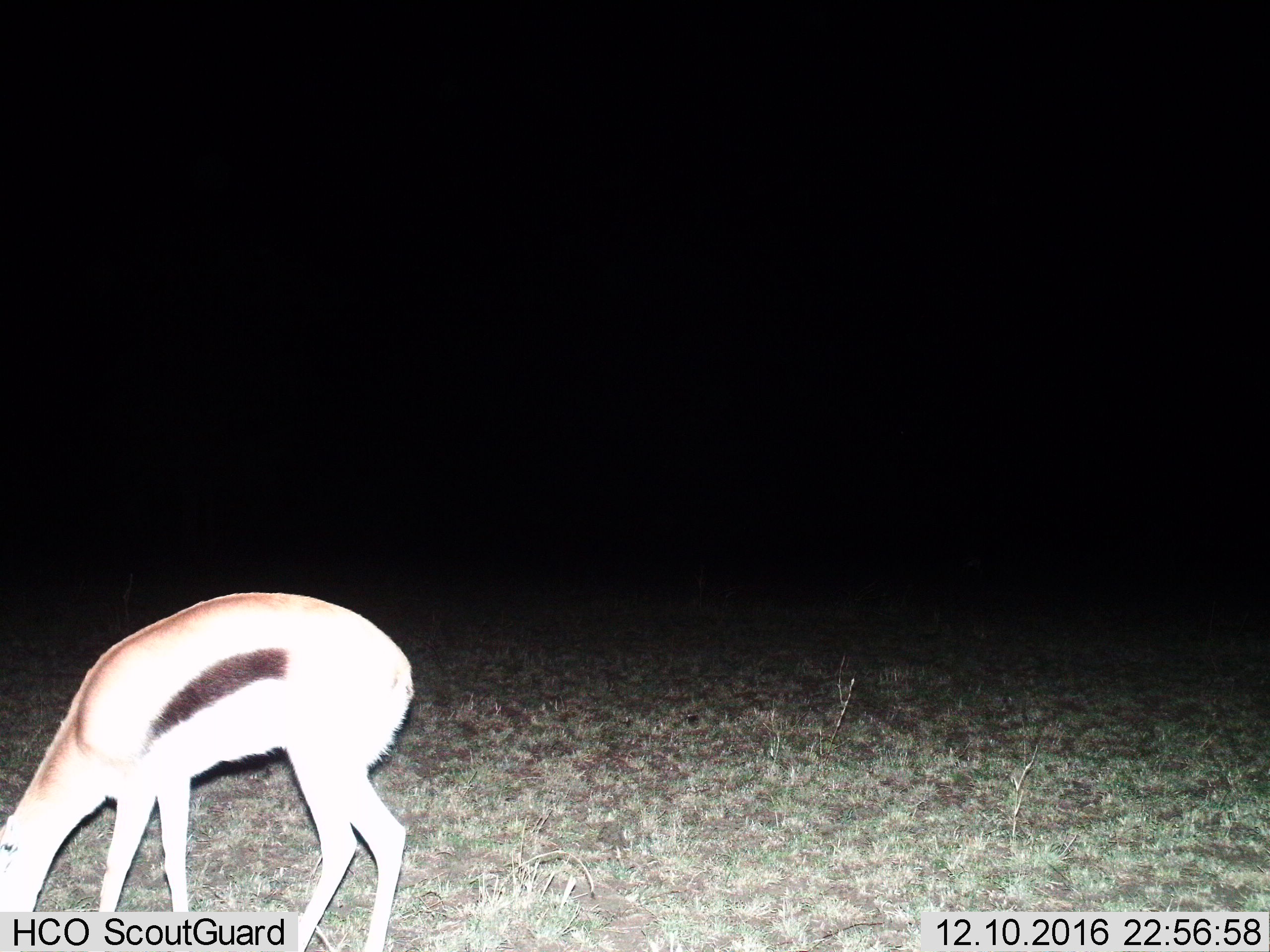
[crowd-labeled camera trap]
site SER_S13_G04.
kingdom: Animalia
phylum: Chordata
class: Mammalia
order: Artiodactyla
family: Bovidae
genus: Eudorcas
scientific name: Eudorcas thomsonii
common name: thomson's gazelle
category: gazellethomsons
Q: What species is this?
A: Gazellethomsons (thomson's gazelle) (Eudorcas thomsonii).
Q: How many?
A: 1.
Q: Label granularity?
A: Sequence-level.